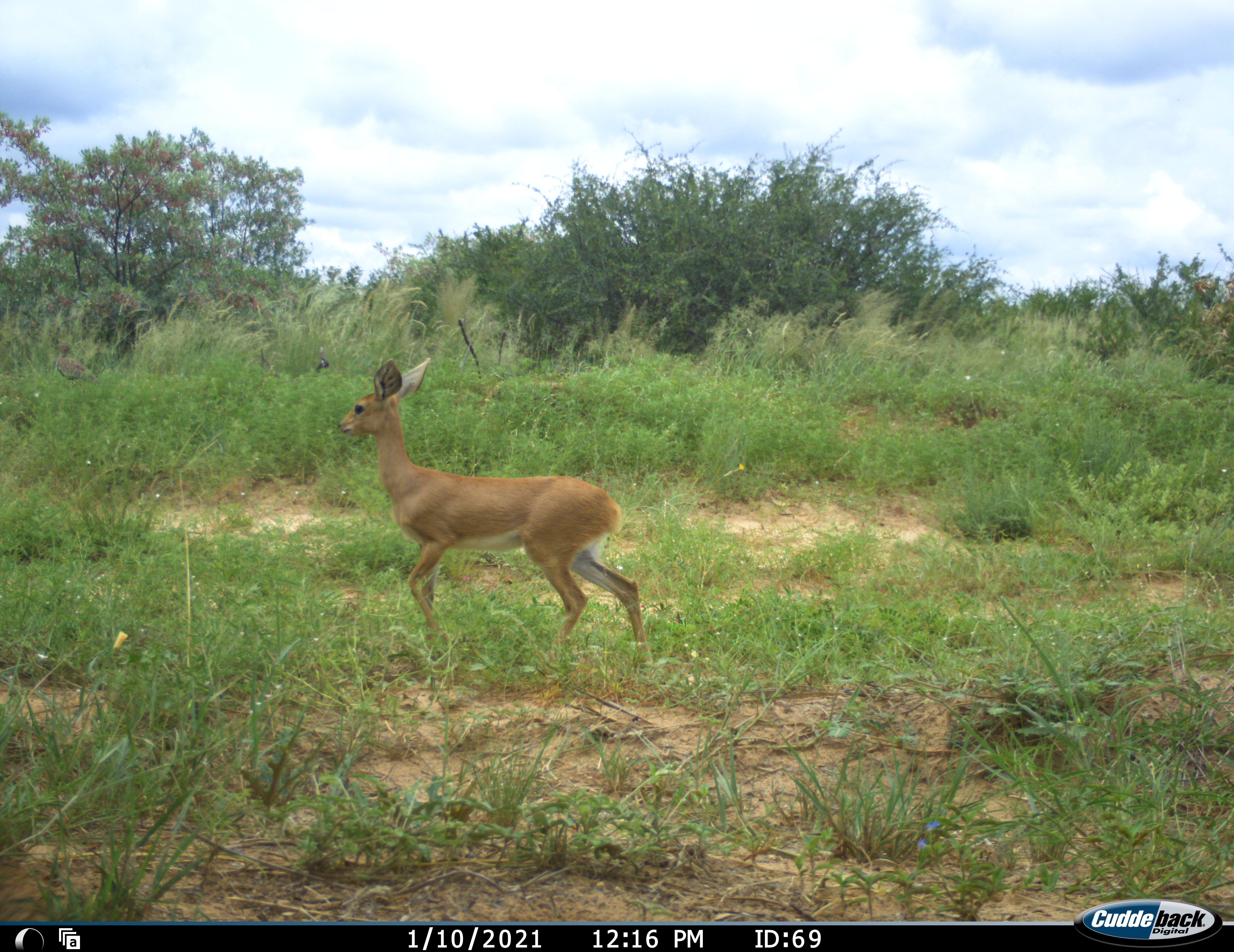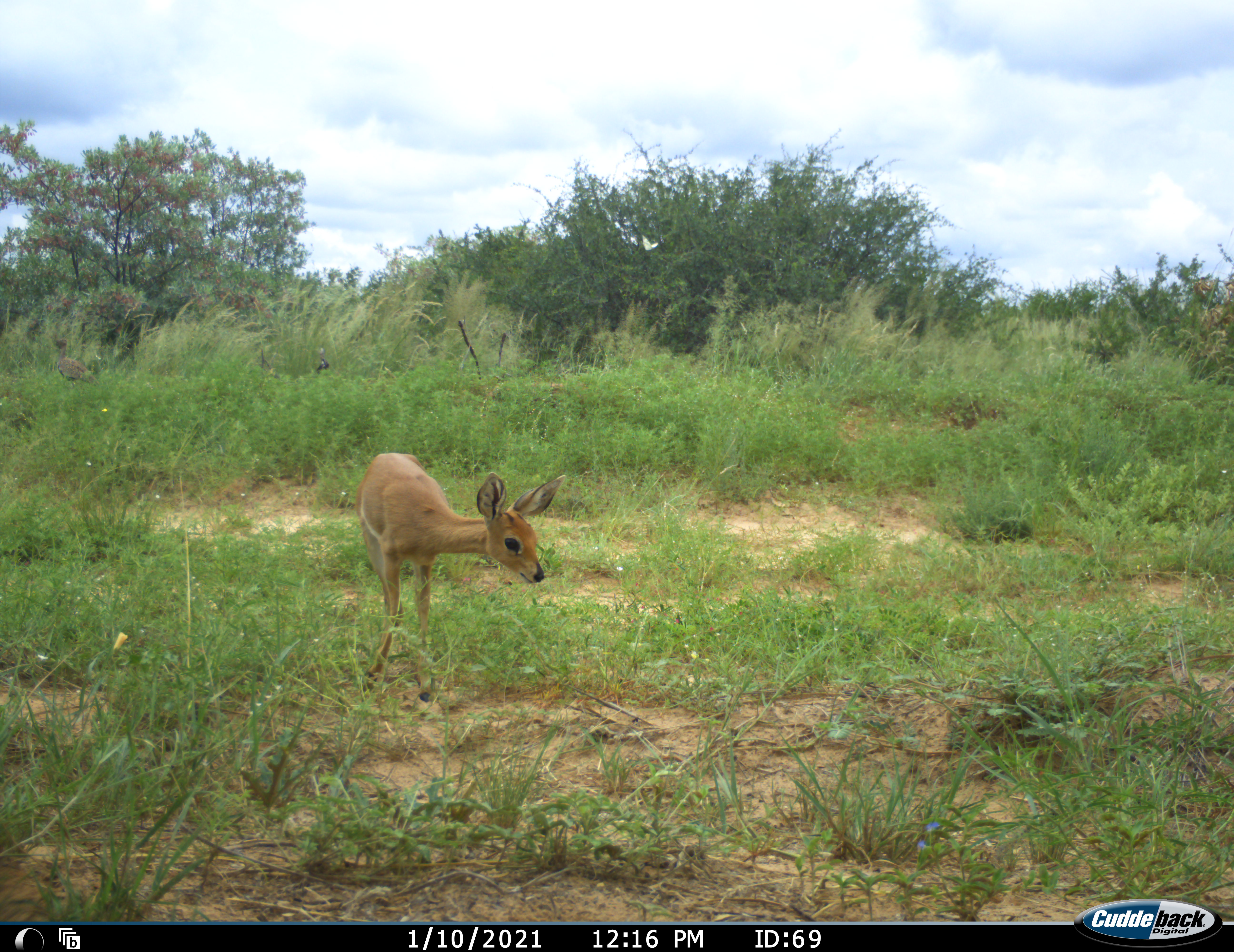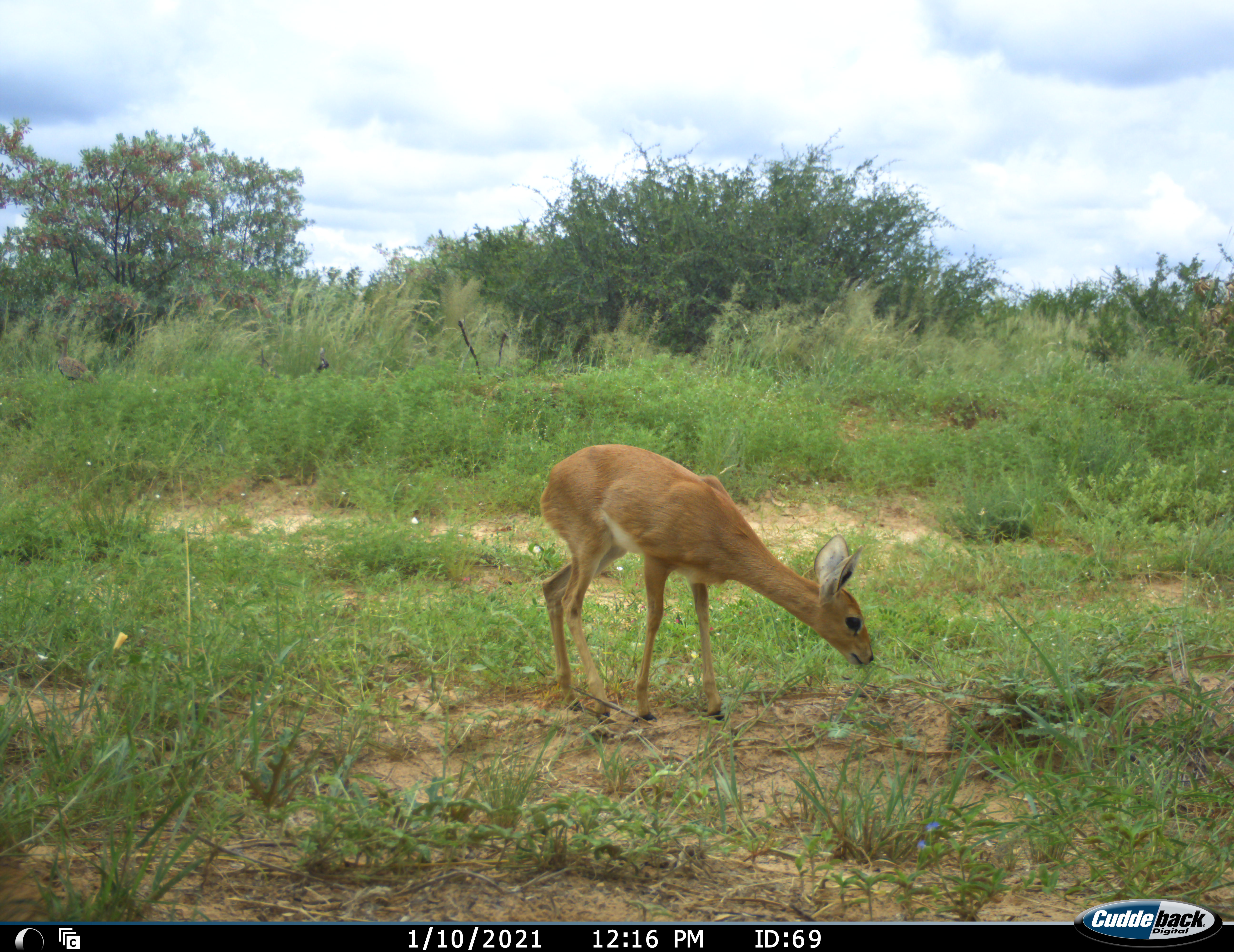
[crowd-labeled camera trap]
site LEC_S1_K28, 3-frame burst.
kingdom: Animalia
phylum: Chordata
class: Mammalia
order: Artiodactyla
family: Bovidae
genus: Raphicerus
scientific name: Raphicerus campestris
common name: steenbok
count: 1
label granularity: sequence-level